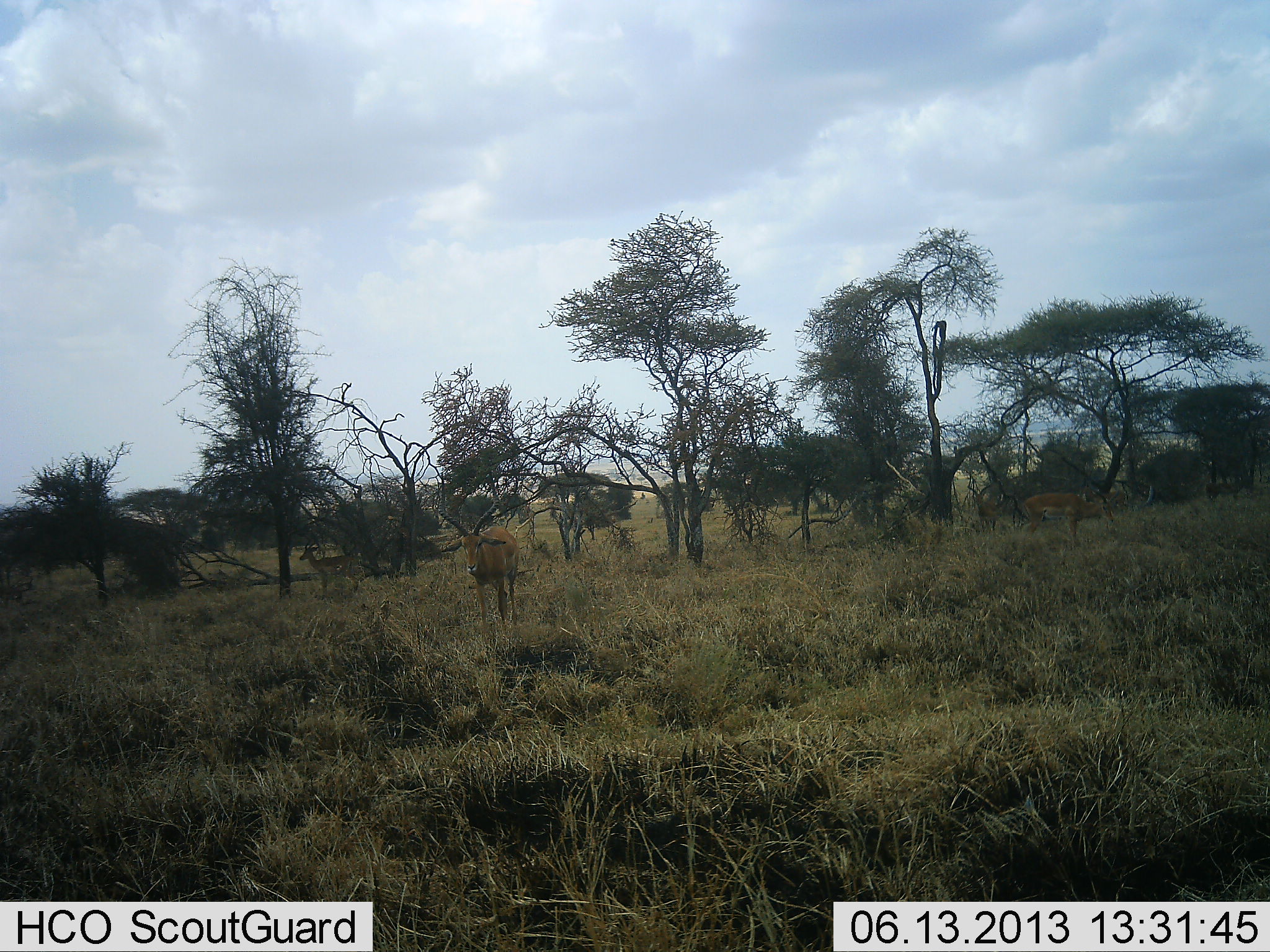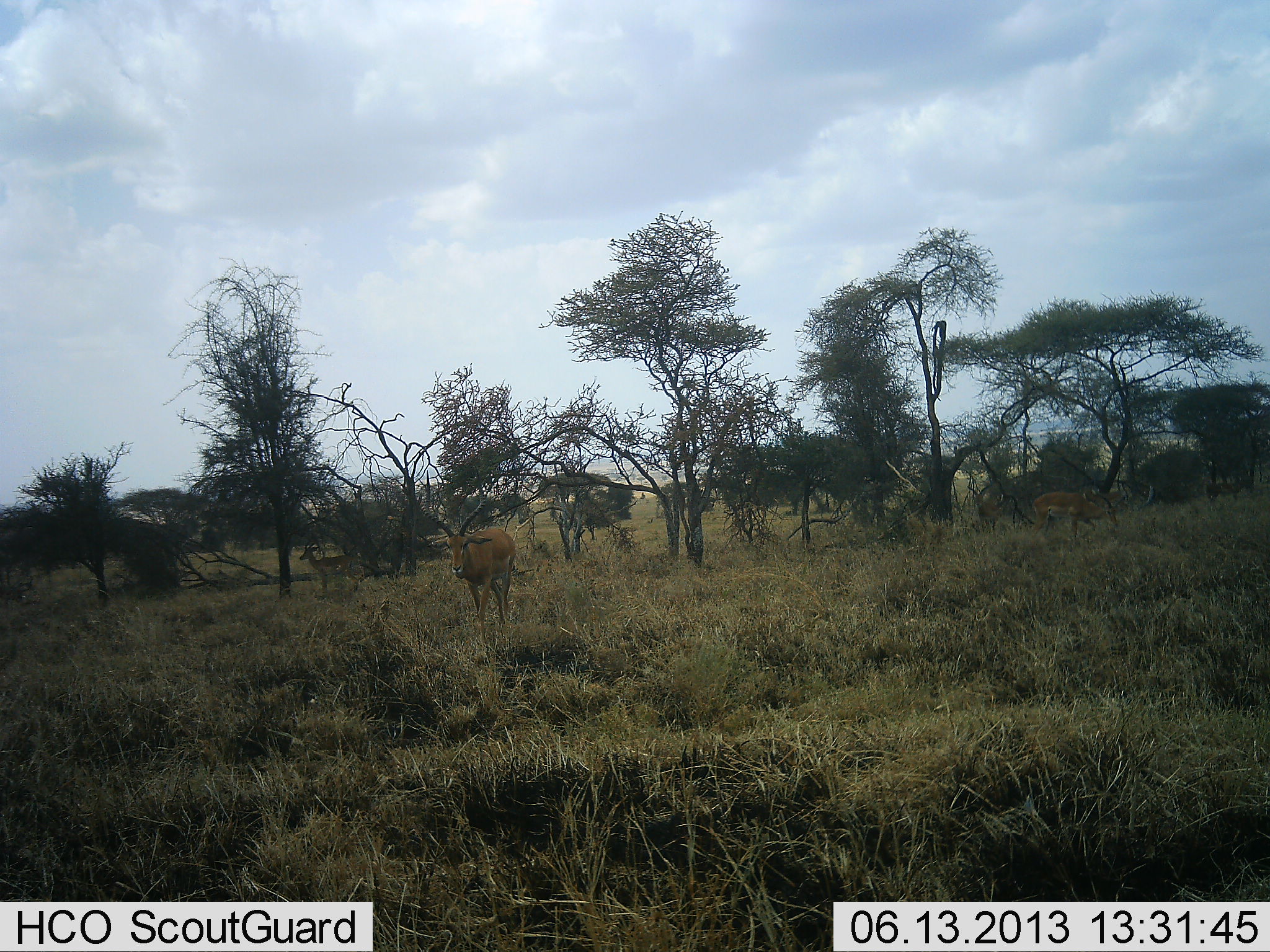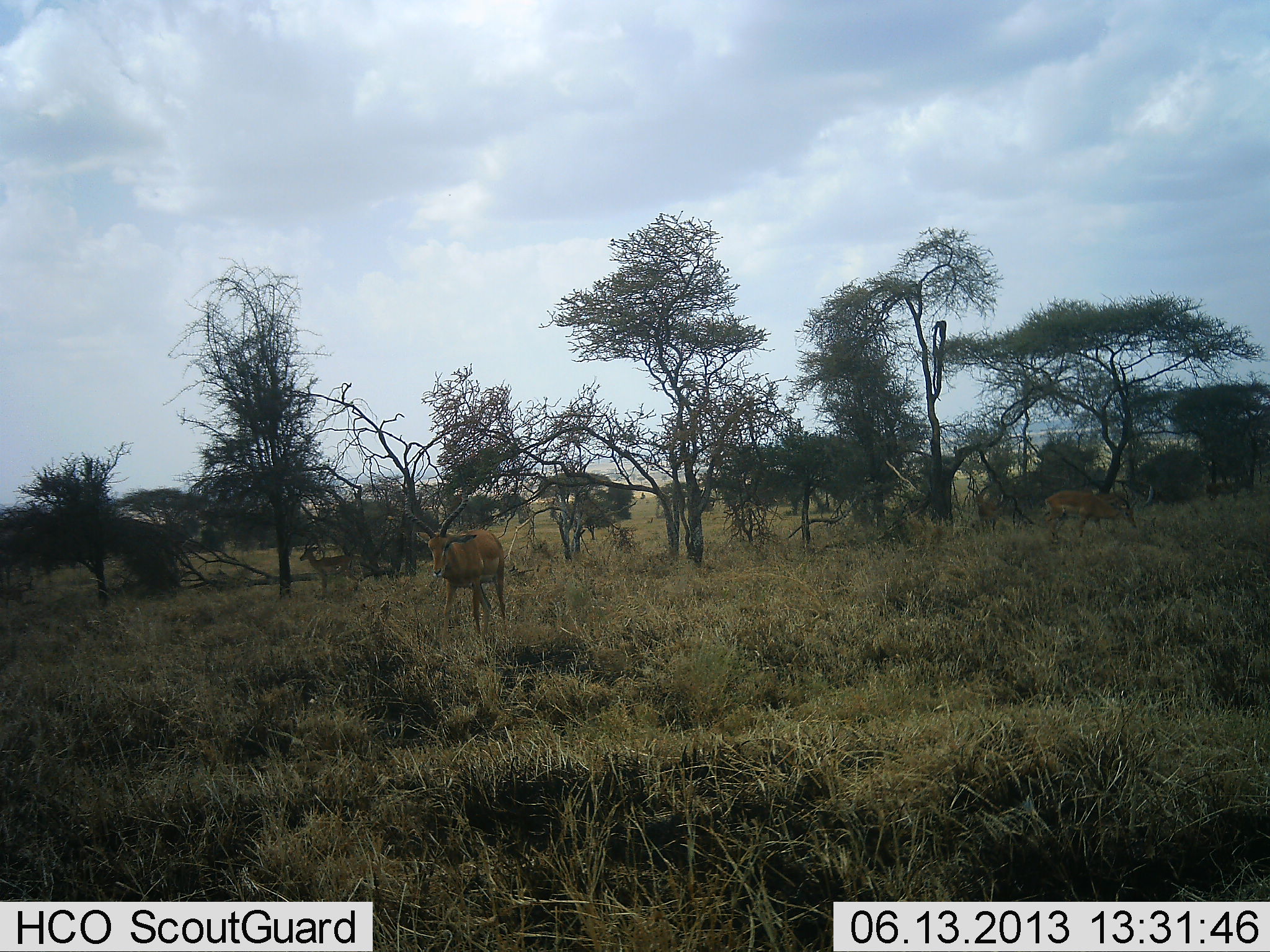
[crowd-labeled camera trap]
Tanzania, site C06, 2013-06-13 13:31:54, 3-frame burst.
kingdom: Animalia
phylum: Chordata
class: Mammalia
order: Artiodactyla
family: Bovidae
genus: Aepyceros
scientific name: Aepyceros melampus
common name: impala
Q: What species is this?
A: Impala (Aepyceros melampus).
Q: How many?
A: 2.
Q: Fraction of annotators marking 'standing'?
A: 60%.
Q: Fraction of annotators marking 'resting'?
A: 0%.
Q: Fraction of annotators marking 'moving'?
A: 80%.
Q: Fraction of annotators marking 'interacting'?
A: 0%.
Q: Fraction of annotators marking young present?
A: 0%.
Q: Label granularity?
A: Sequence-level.